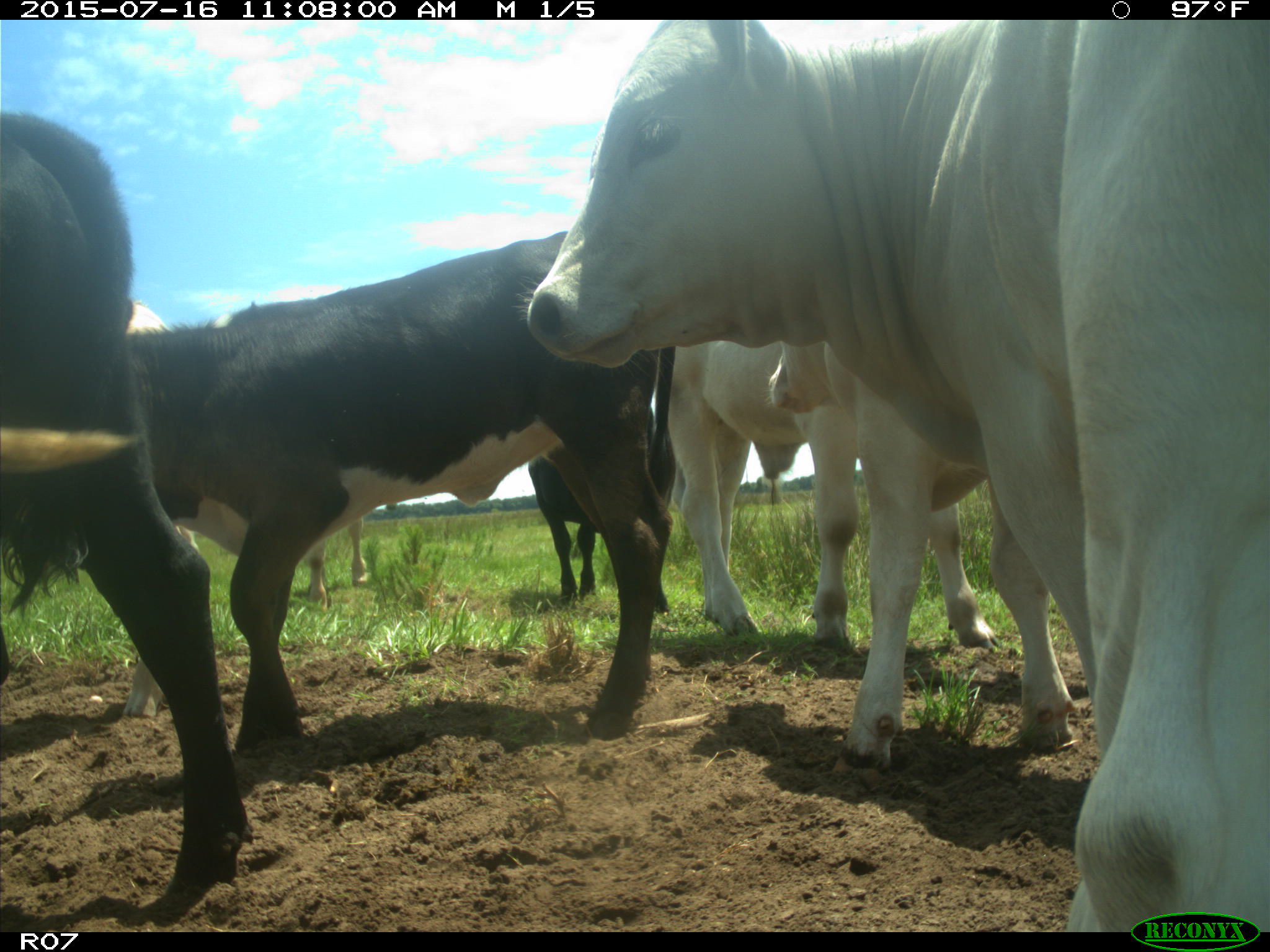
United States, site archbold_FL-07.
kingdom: Animalia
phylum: Chordata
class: Mammalia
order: Artiodactyla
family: Bovidae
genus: Bos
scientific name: Bos taurus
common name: domestic cow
Bos taurus (domestic cow).